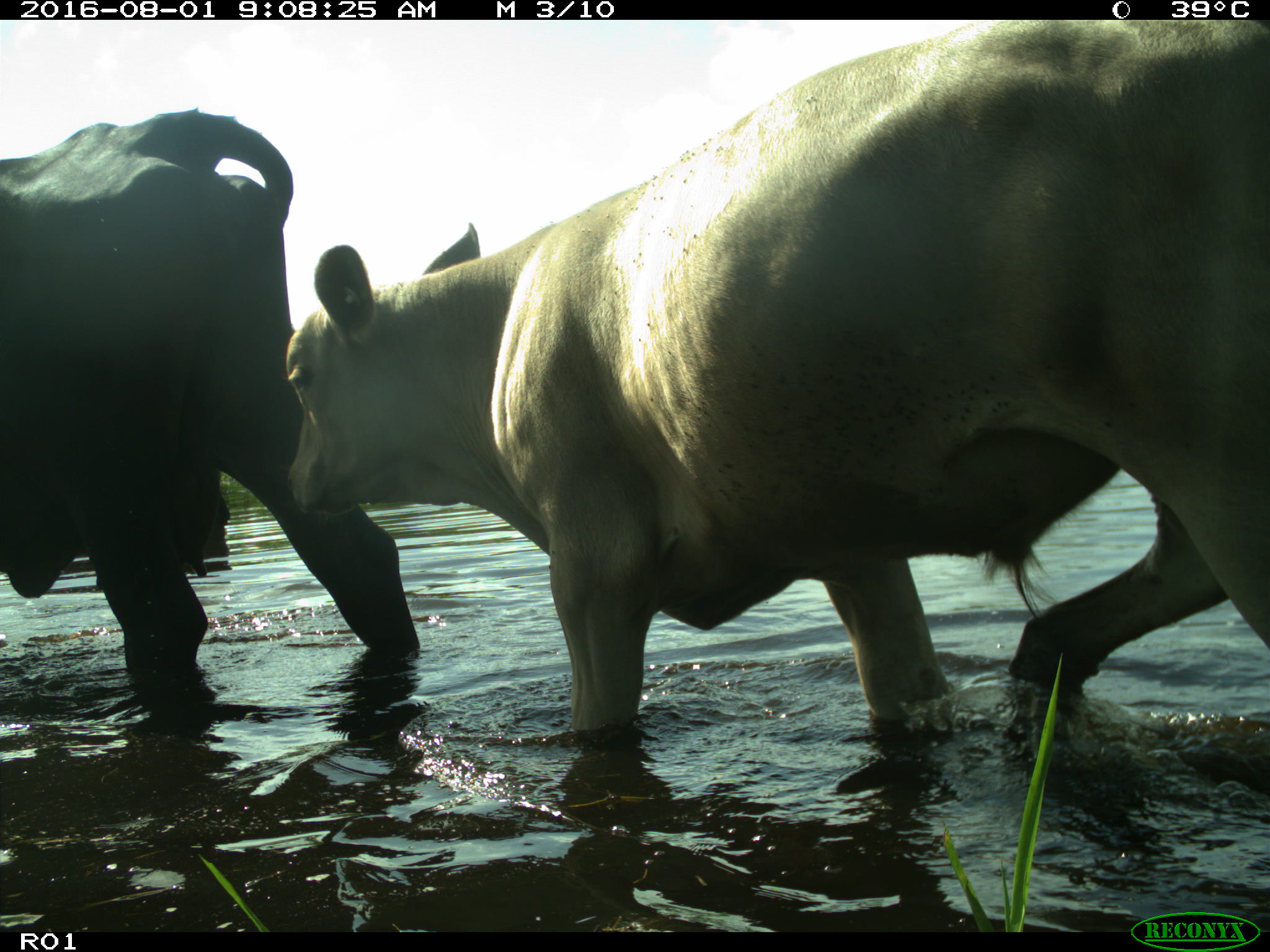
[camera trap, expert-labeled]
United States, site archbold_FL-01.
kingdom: Animalia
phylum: Chordata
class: Mammalia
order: Artiodactyla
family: Bovidae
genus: Bos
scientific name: Bos taurus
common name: domestic cow